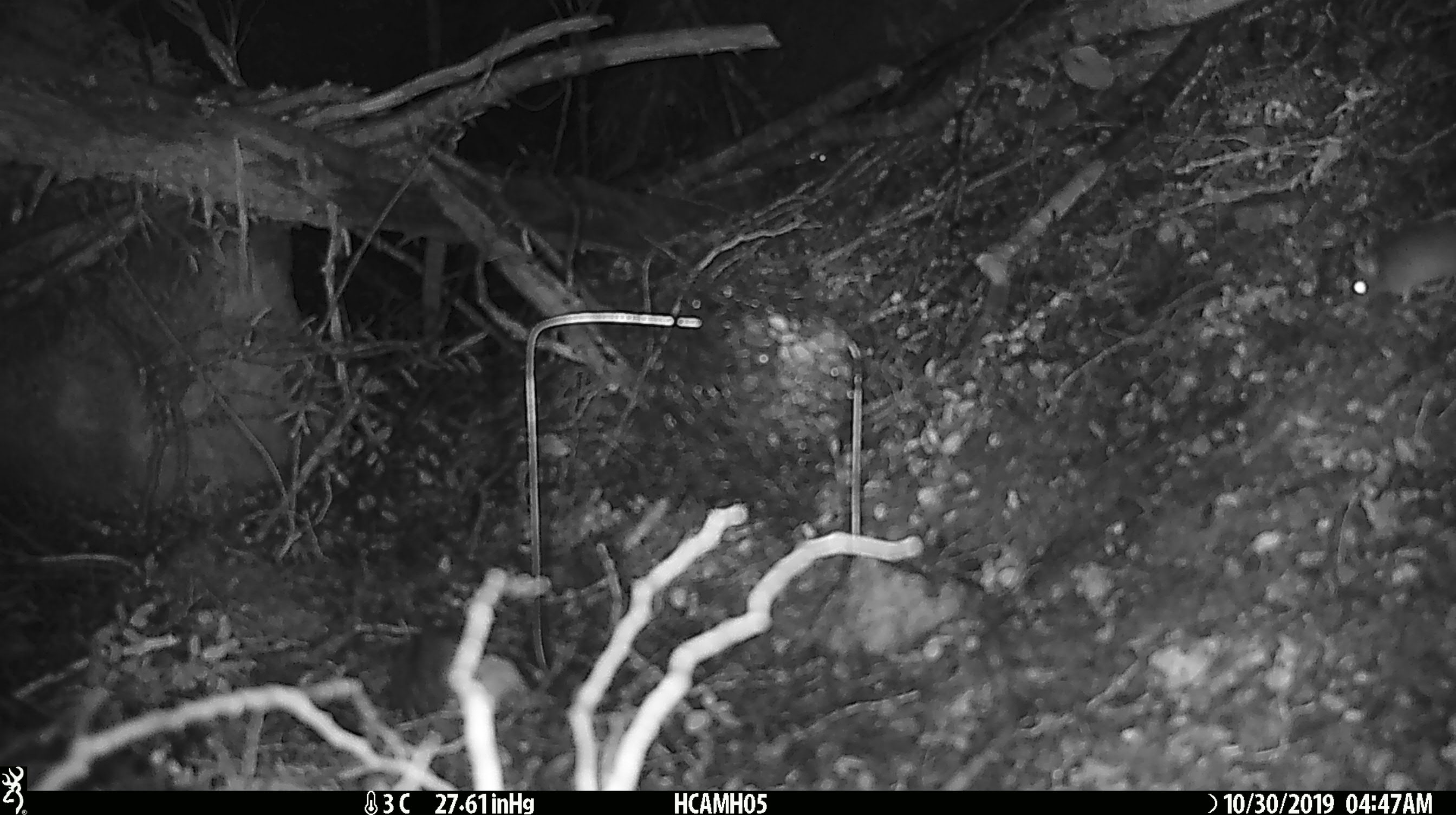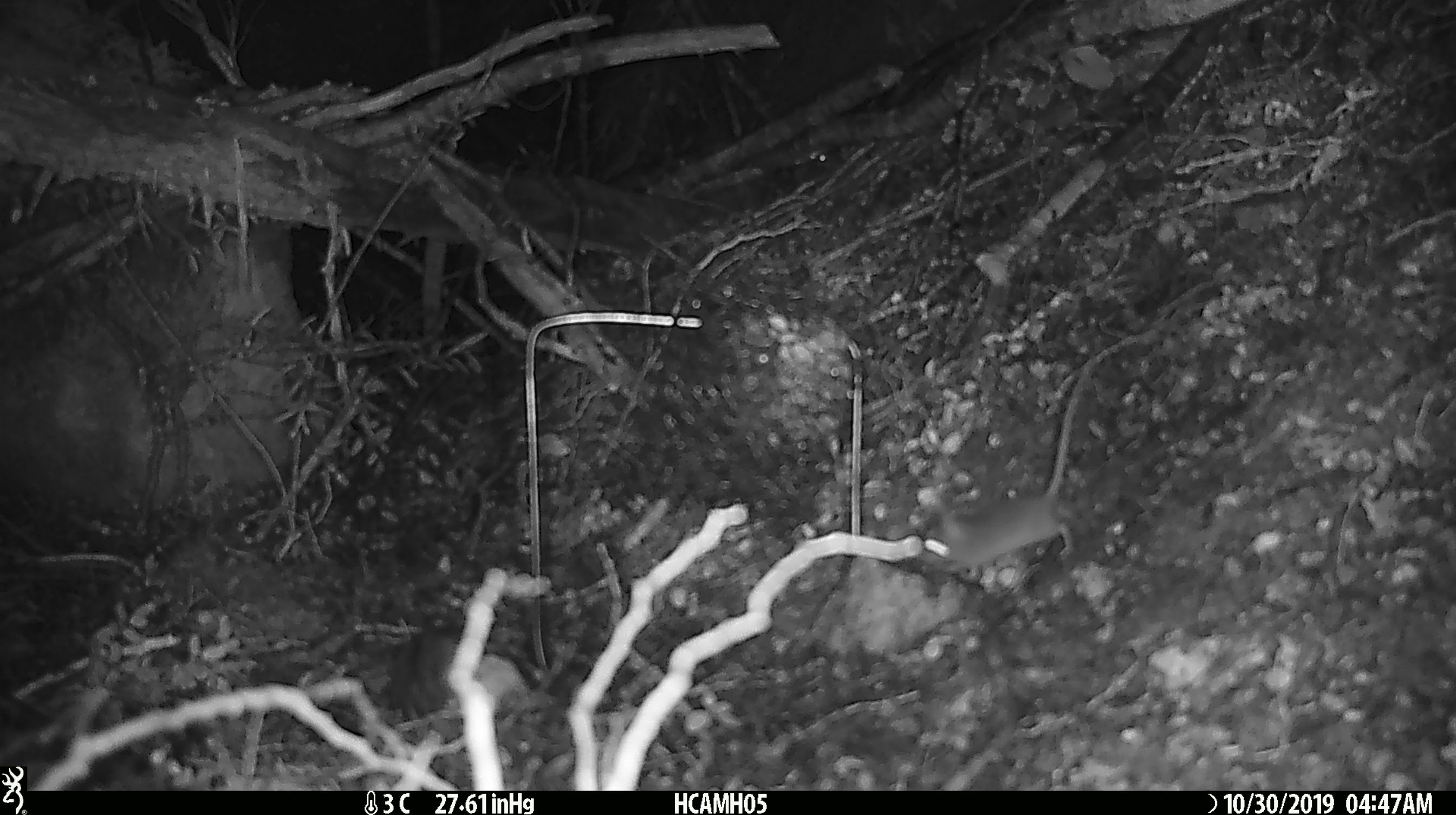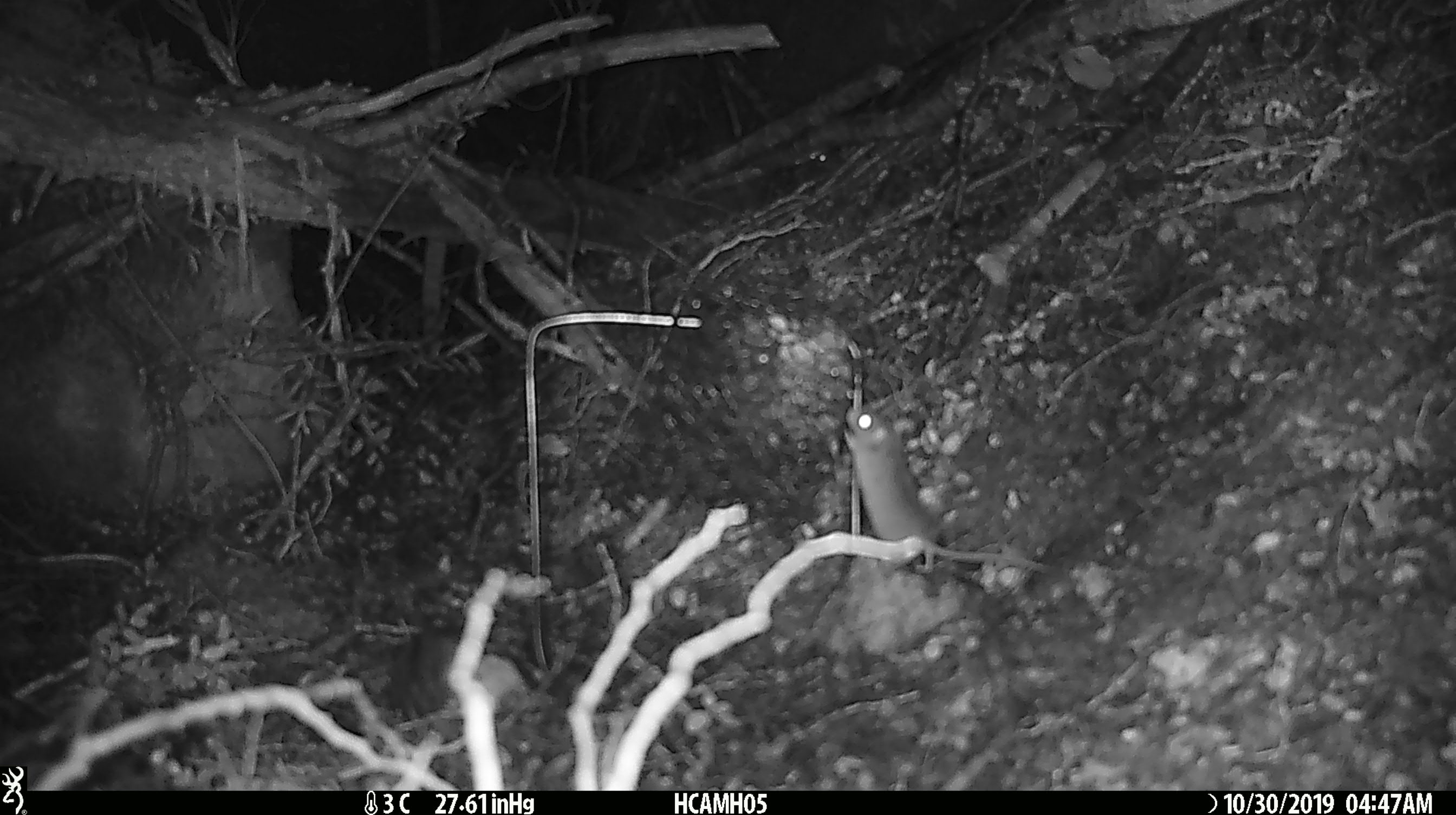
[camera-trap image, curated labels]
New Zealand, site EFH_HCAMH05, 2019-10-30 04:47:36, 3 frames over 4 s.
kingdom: Animalia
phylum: Chordata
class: Mammalia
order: Rodentia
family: Muridae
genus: Mus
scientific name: Mus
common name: mouse